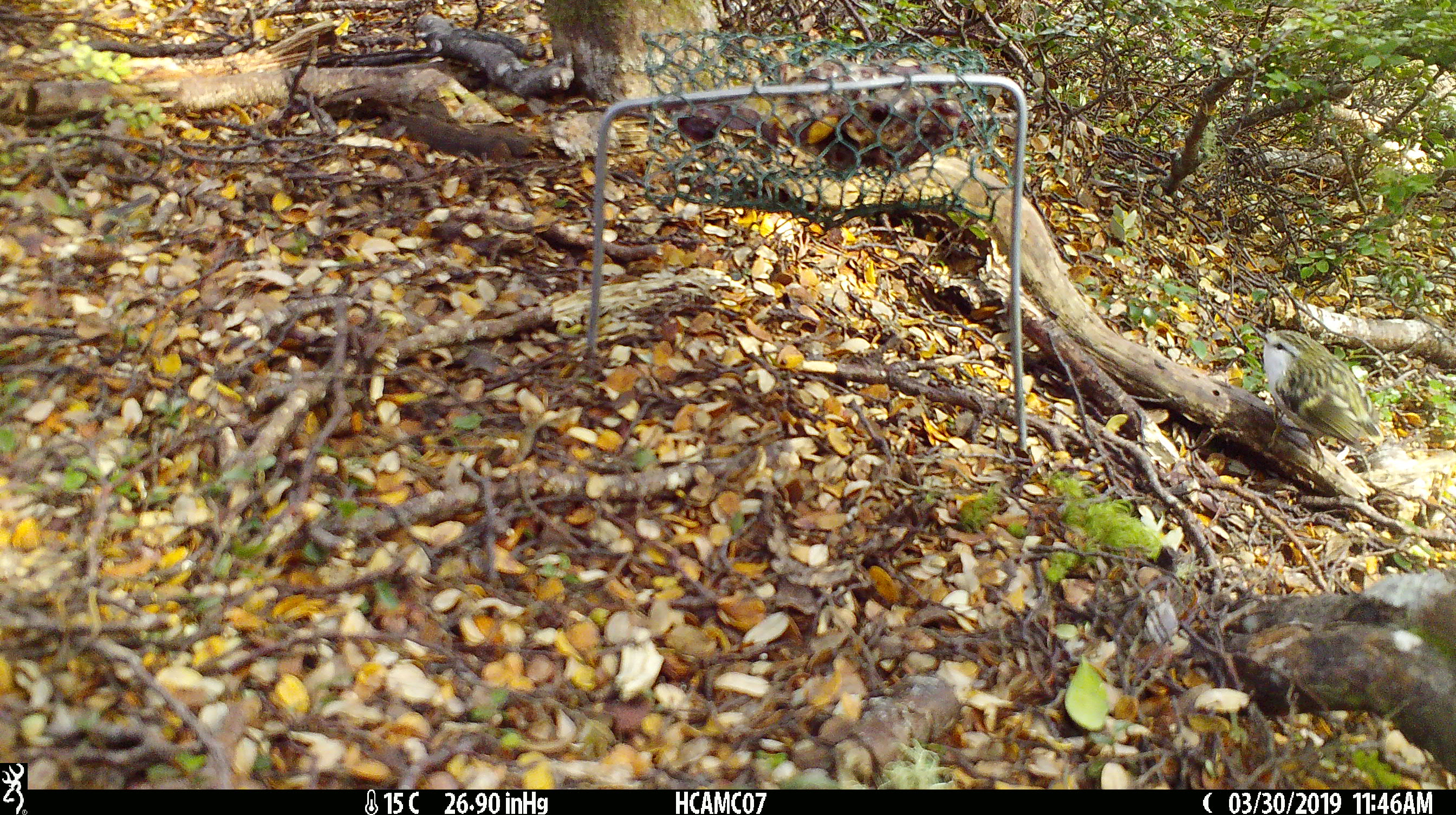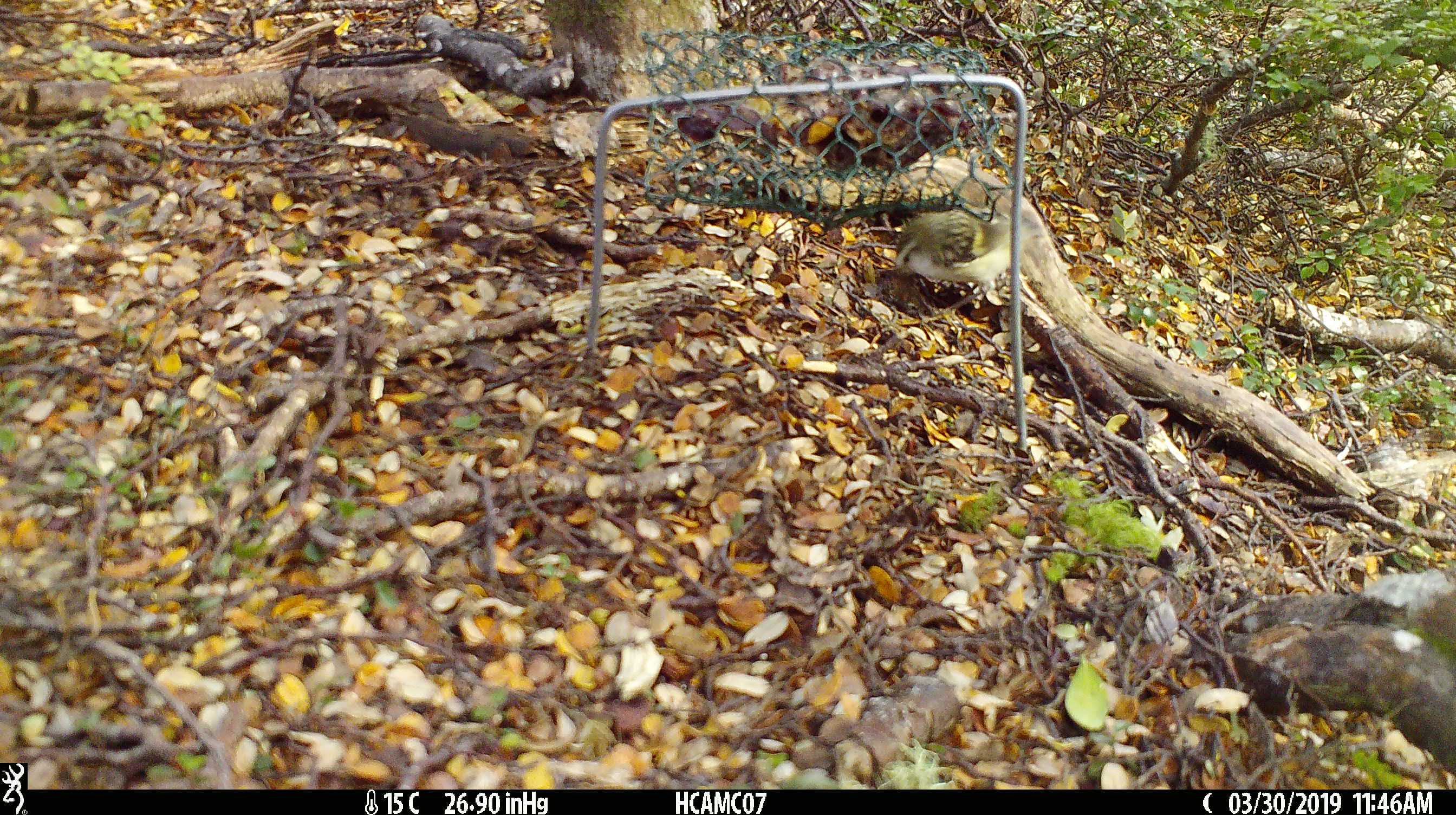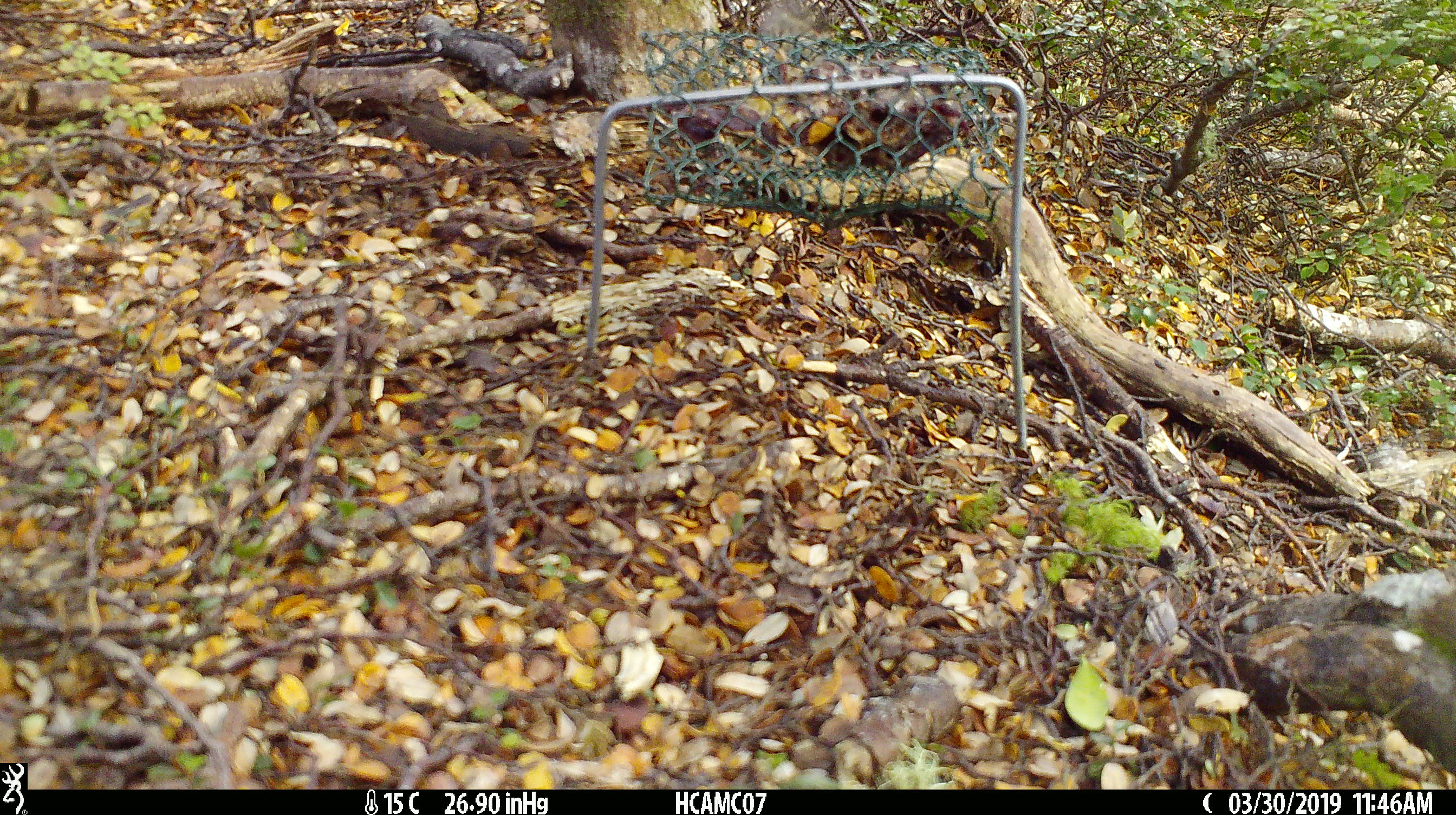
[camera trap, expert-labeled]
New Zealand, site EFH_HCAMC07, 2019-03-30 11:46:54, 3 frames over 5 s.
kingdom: Animalia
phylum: Chordata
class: Aves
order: Passeriformes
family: Acanthisittidae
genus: Acanthisitta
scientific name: Acanthisitta chloris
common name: rifleman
Rifleman (Acanthisitta chloris).